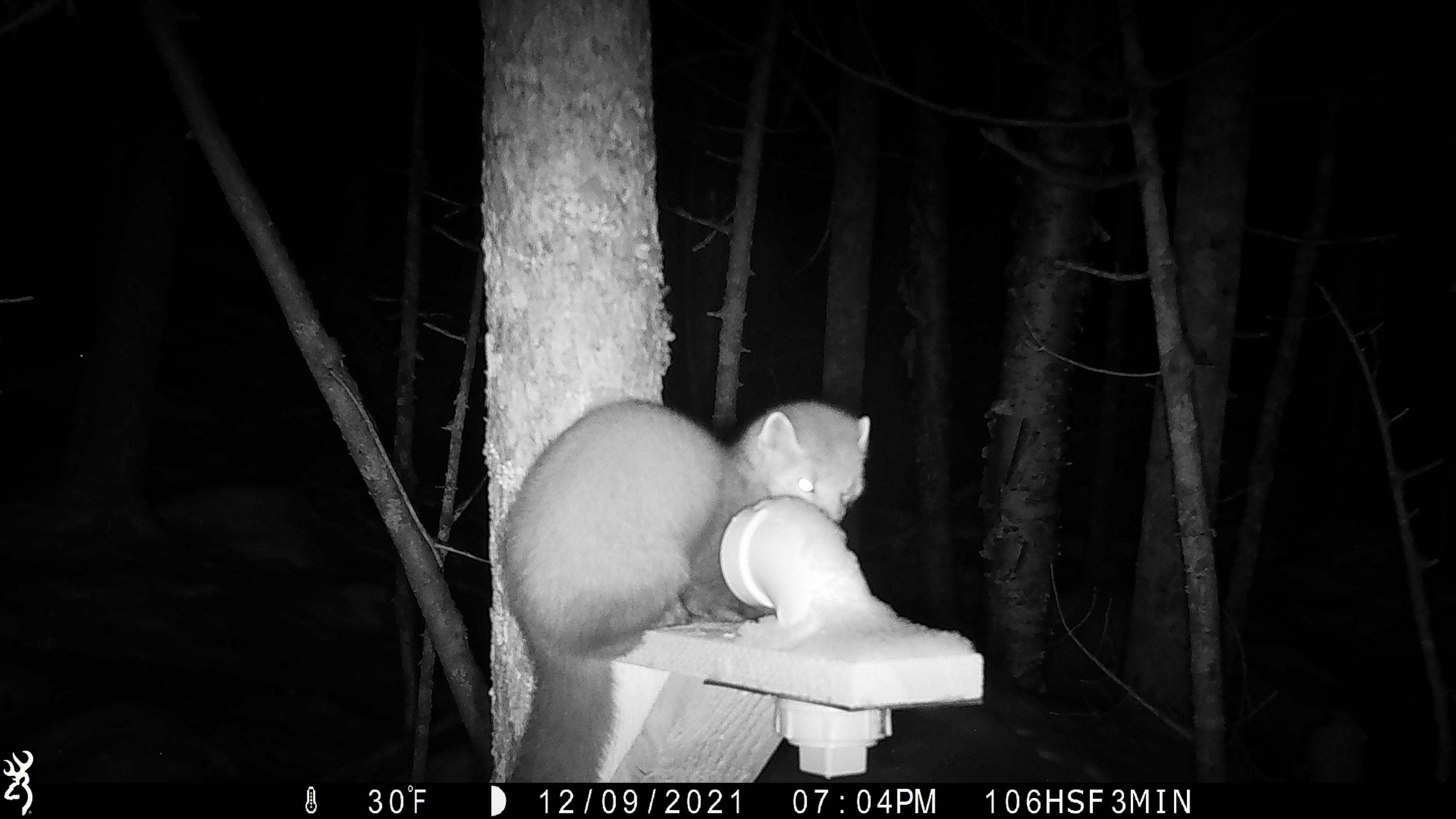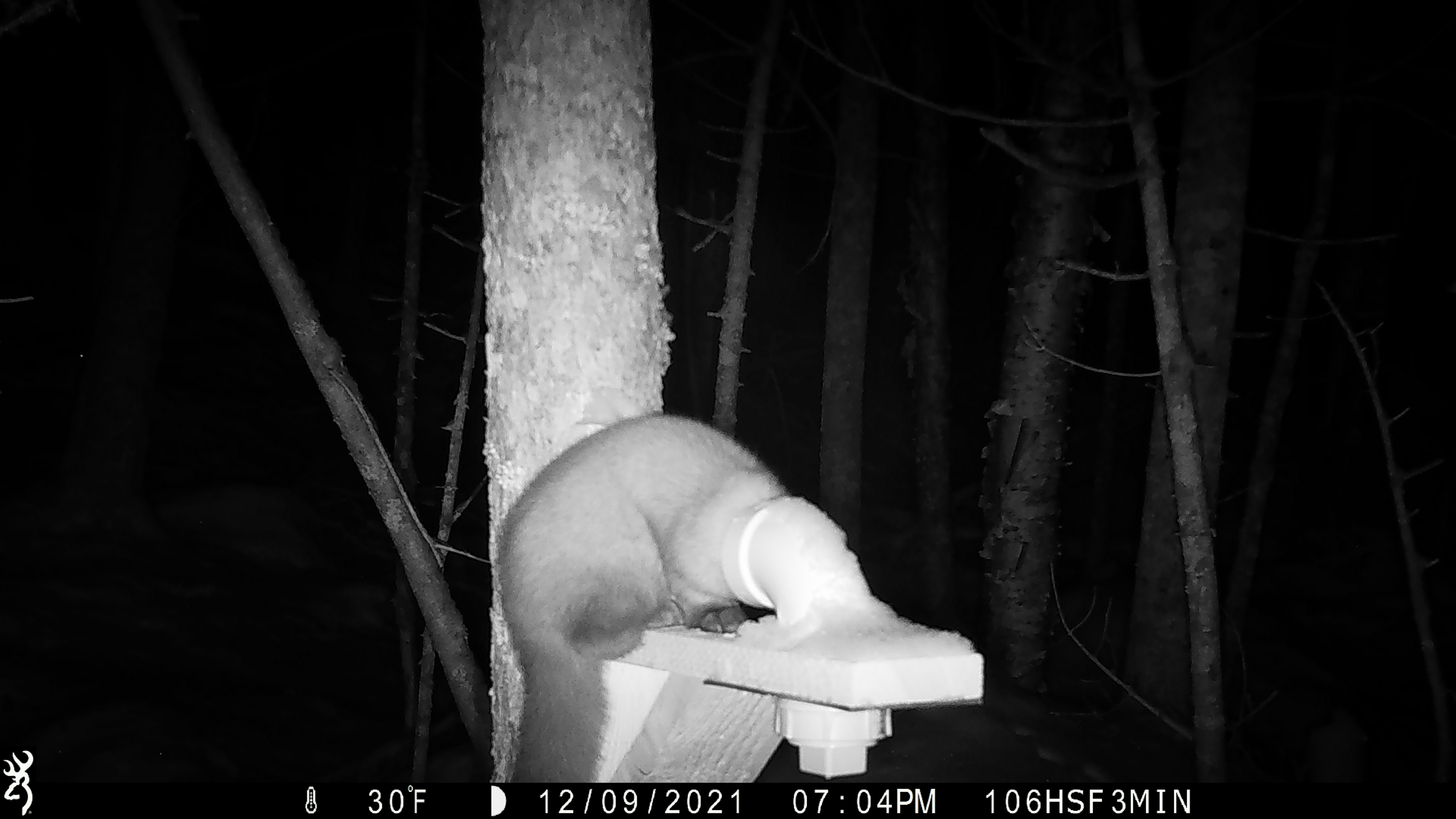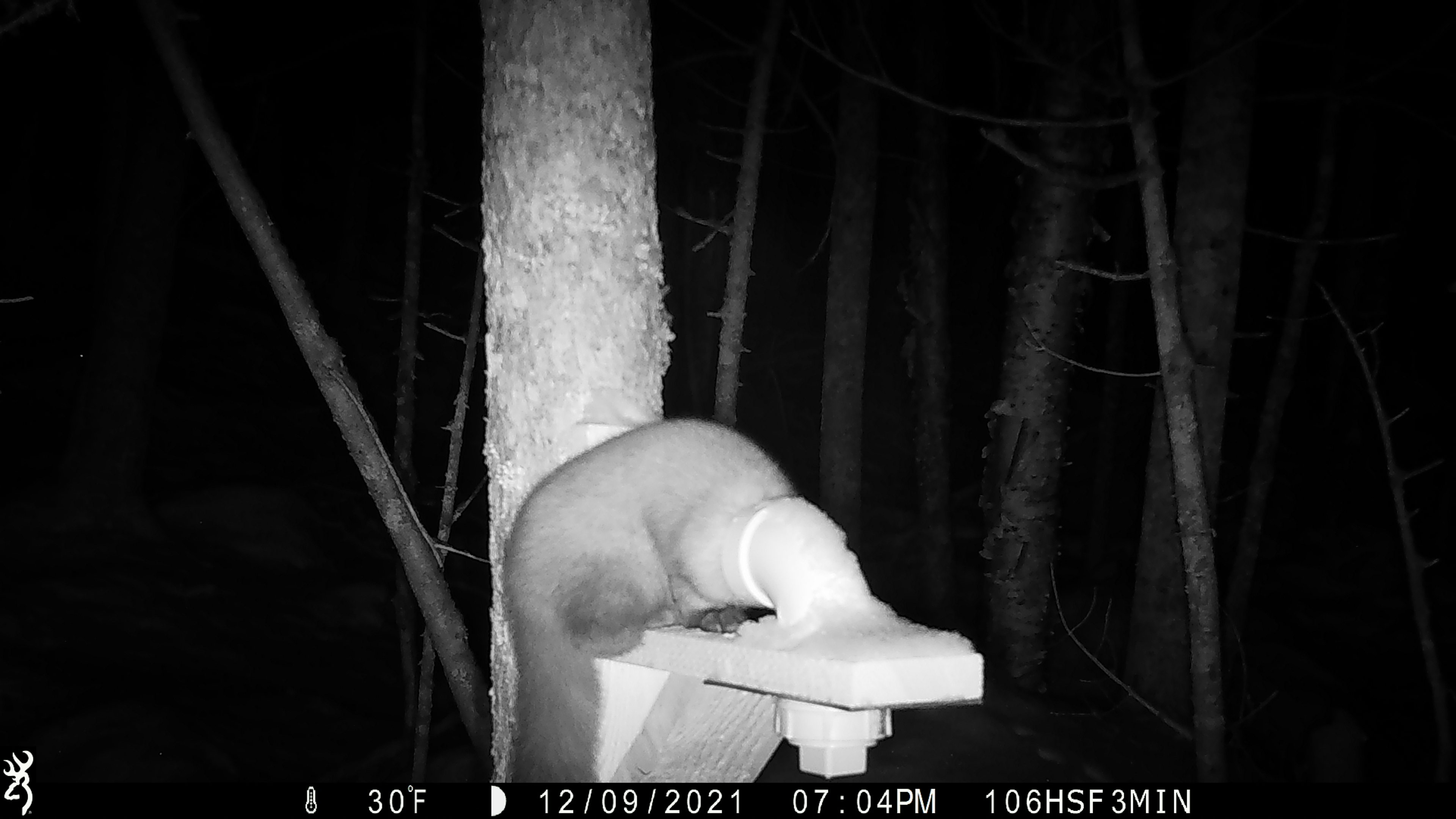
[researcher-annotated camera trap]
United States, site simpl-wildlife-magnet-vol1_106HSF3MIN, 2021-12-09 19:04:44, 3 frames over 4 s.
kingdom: Animalia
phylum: Chordata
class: Mammalia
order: Carnivora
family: Mustelidae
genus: Martes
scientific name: Martes americana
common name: american marten